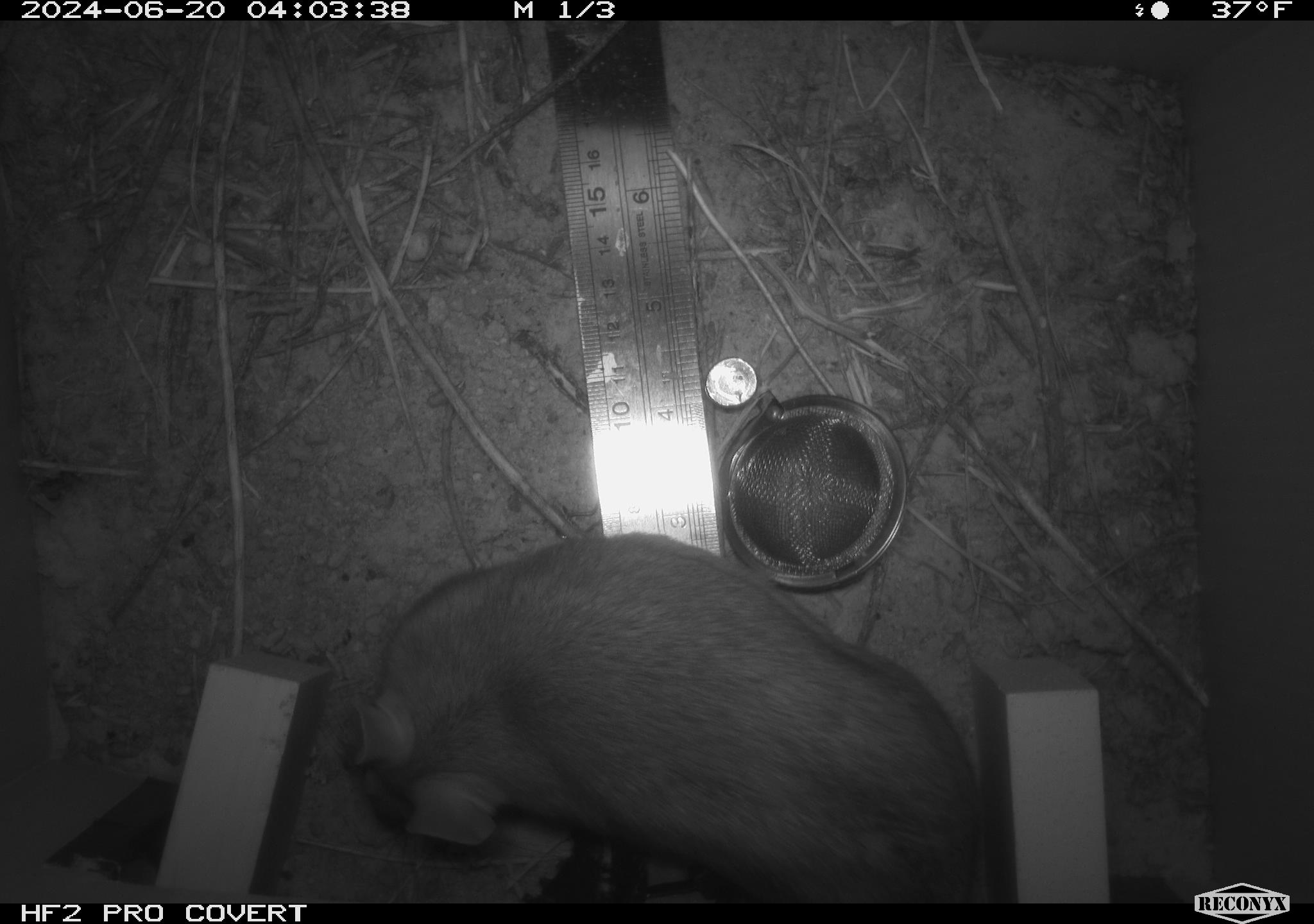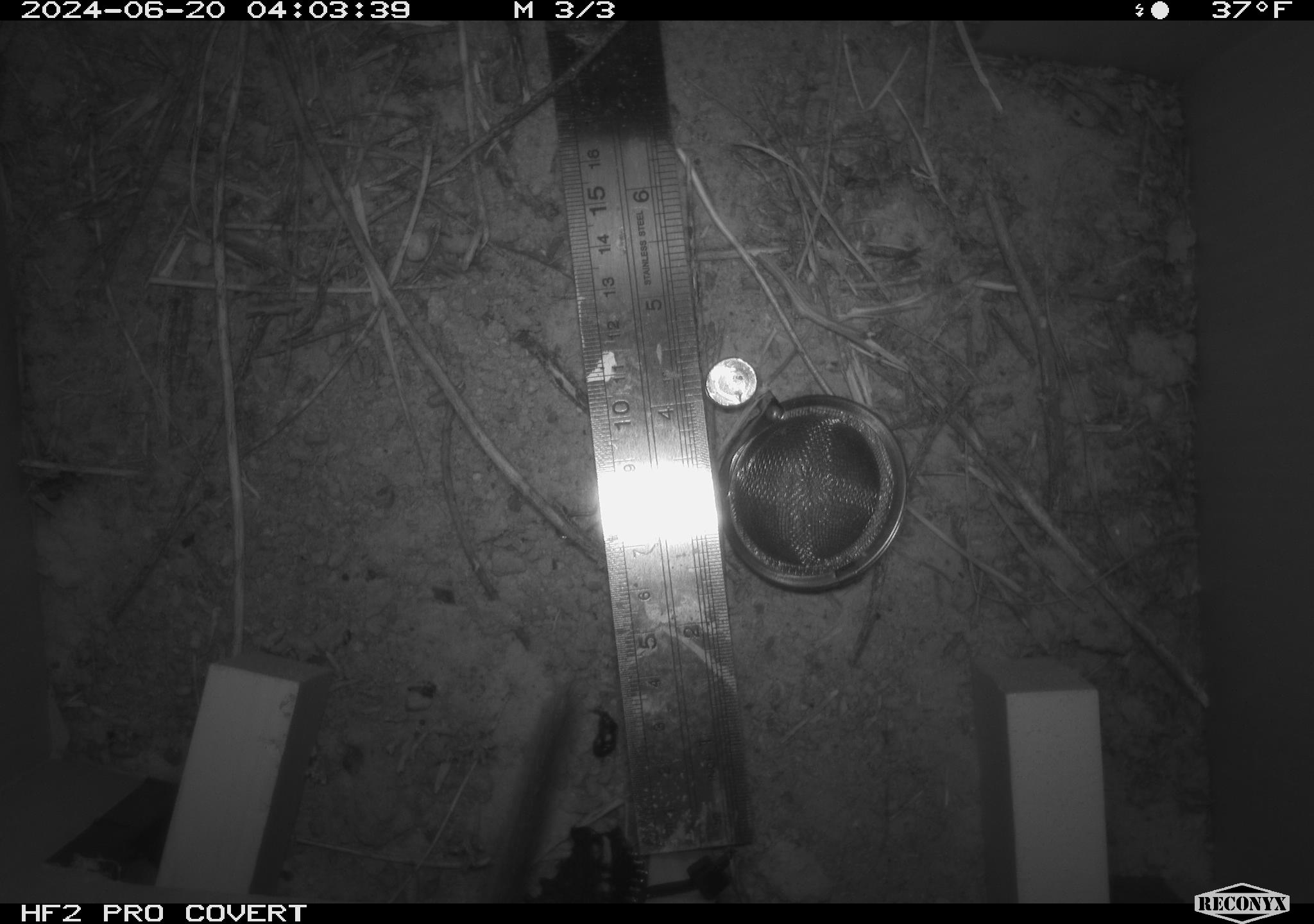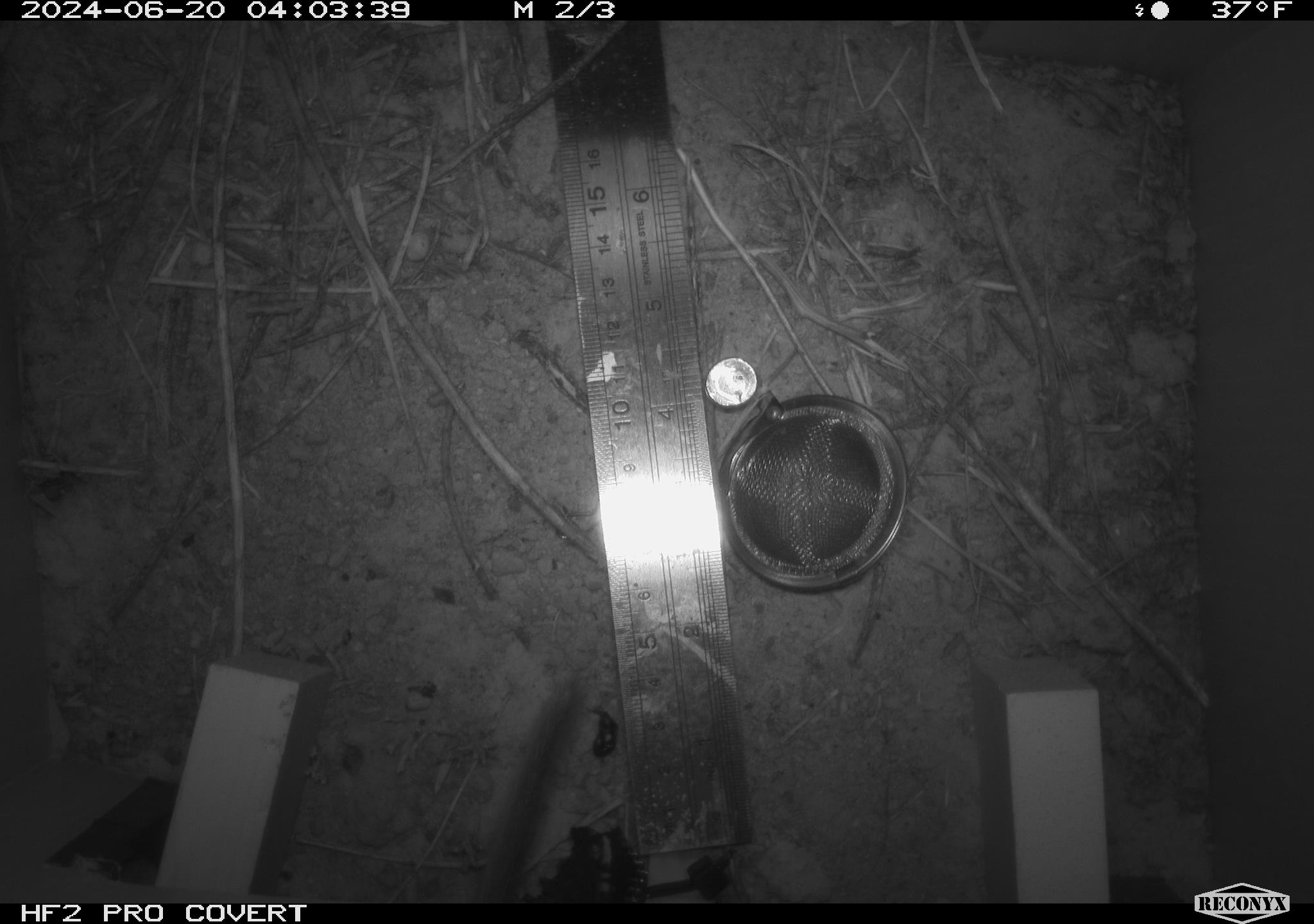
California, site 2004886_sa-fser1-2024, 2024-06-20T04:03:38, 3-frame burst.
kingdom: Animalia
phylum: Chordata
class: Mammalia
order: Rodentia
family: Sciuridae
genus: Neotamias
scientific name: Neotamias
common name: western chipmunks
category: neotamias species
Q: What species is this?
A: Neotamias species (western chipmunks) (Neotamias).